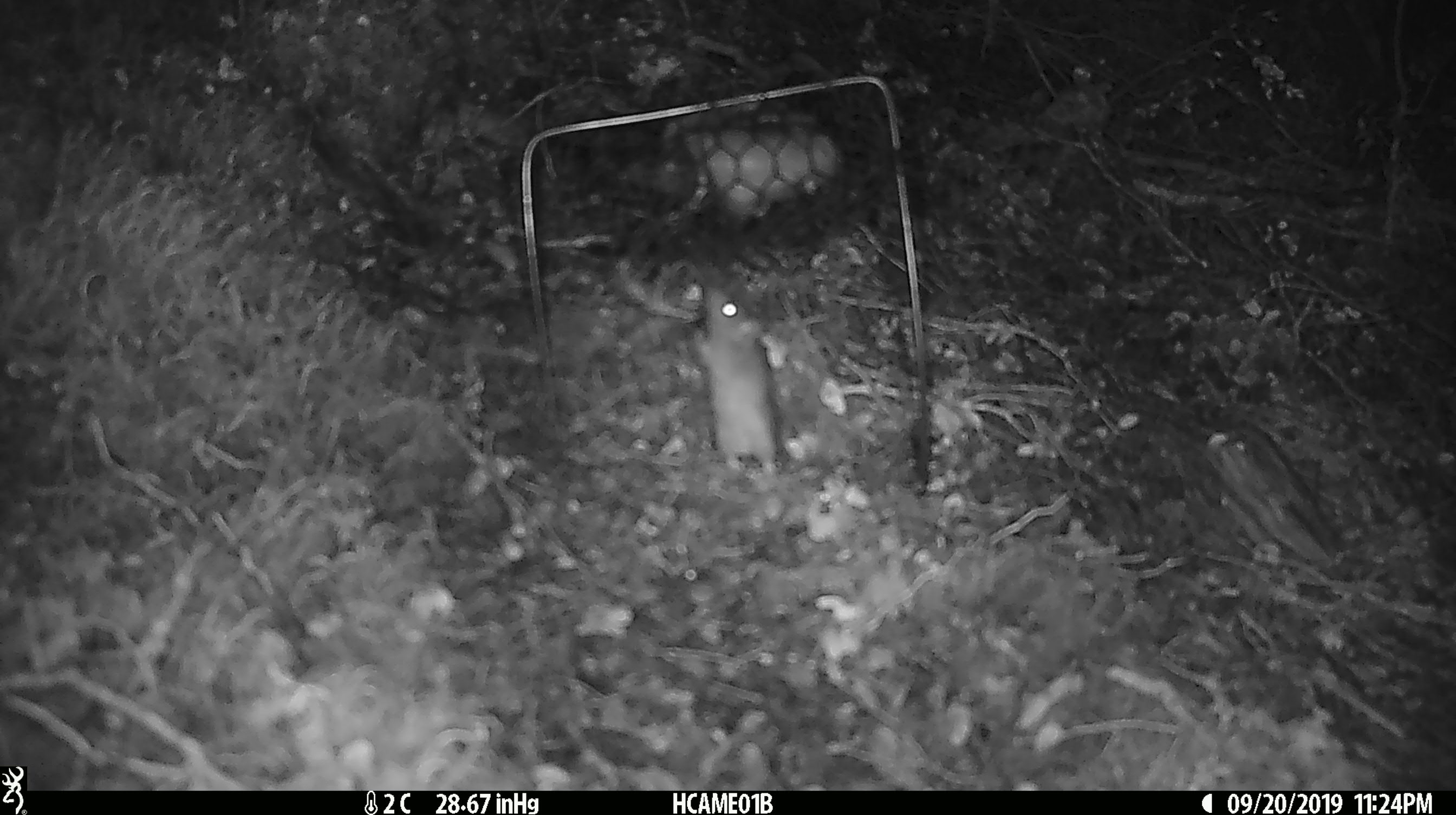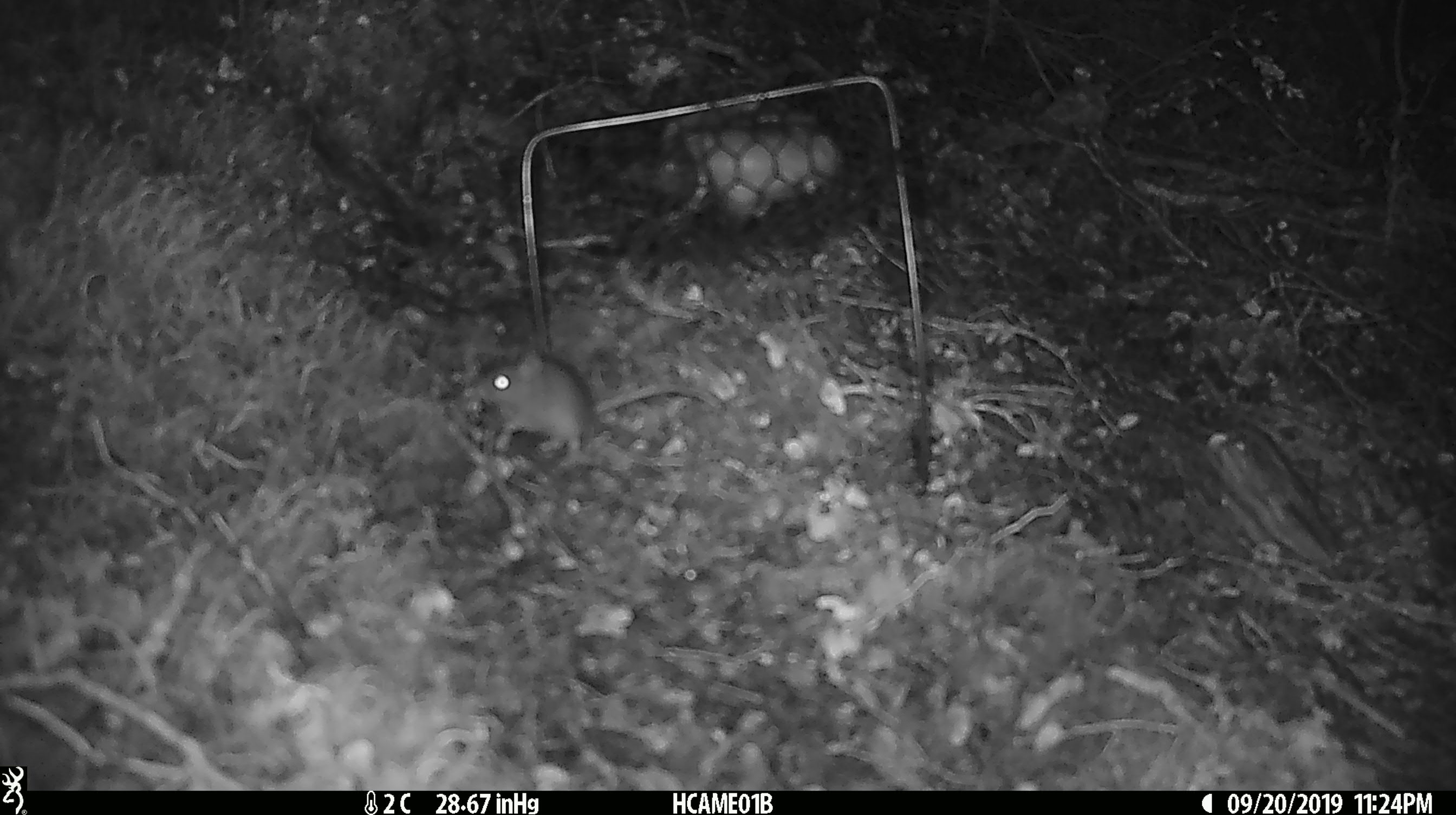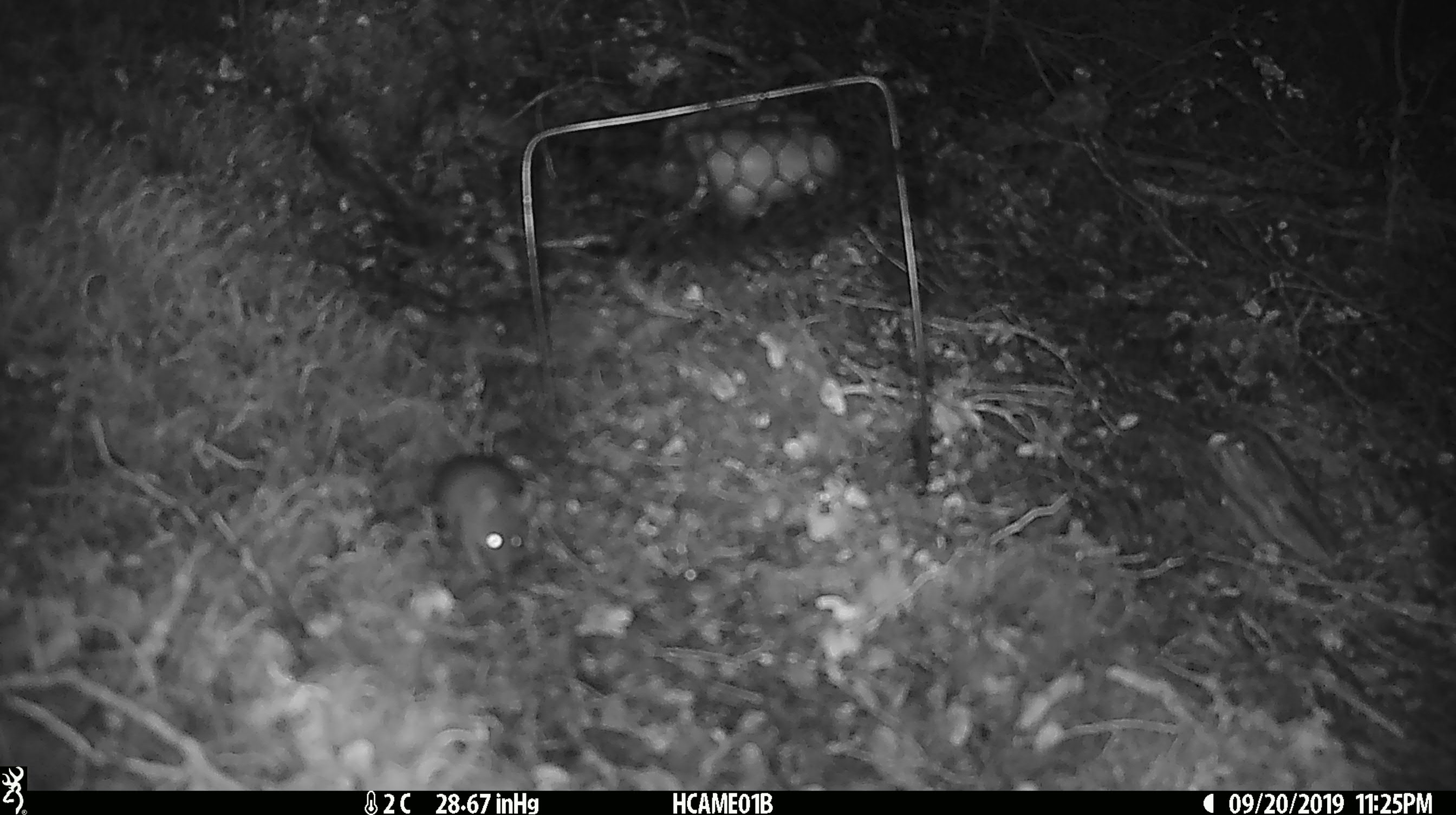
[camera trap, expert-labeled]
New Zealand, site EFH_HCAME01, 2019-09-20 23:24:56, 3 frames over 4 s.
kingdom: Animalia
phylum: Chordata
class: Mammalia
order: Rodentia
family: Muridae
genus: Mus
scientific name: Mus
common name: mouse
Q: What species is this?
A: Mouse (Mus).